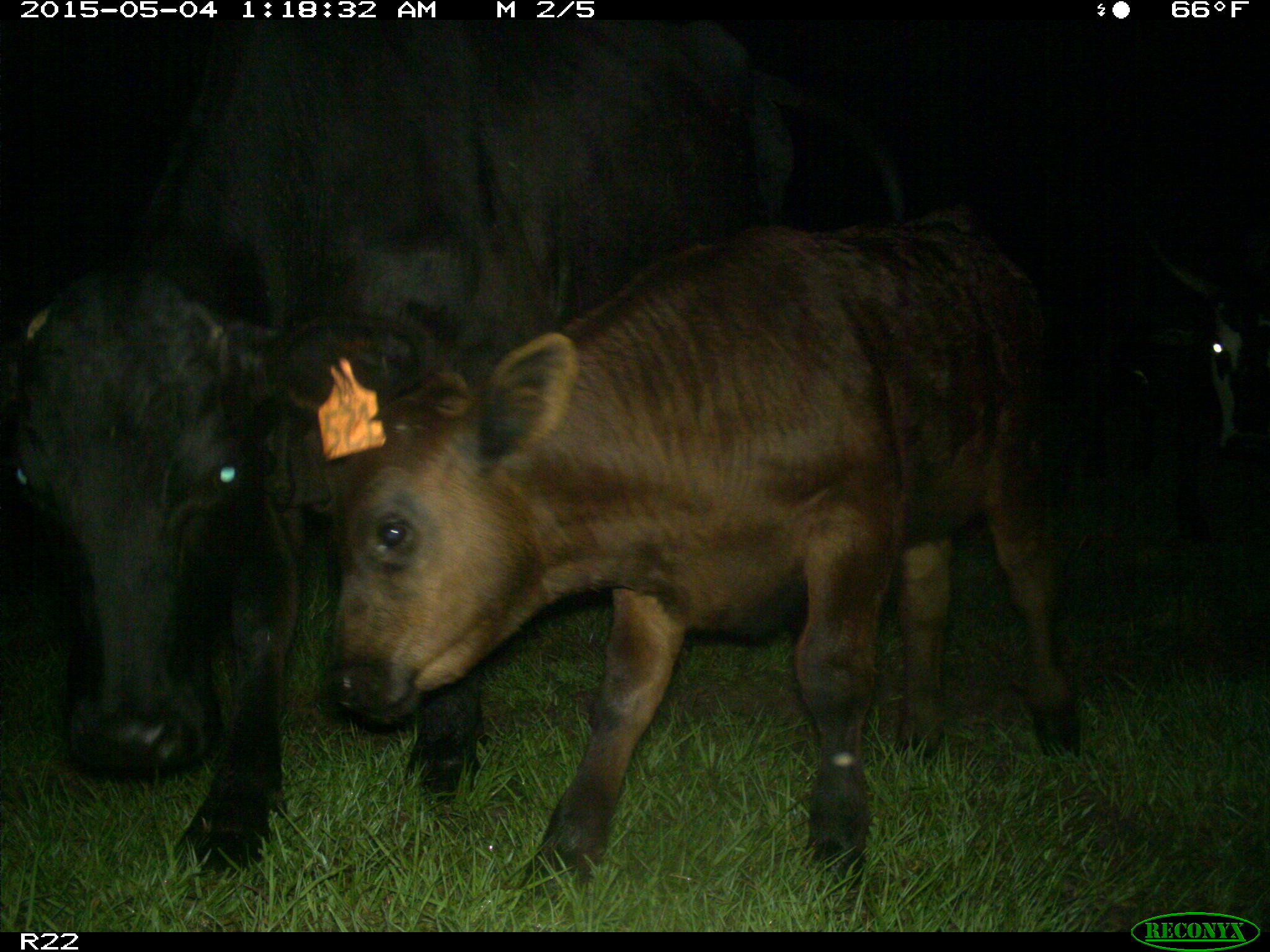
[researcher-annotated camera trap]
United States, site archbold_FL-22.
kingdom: Animalia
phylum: Chordata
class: Mammalia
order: Artiodactyla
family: Bovidae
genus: Bos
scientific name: Bos taurus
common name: domestic cow